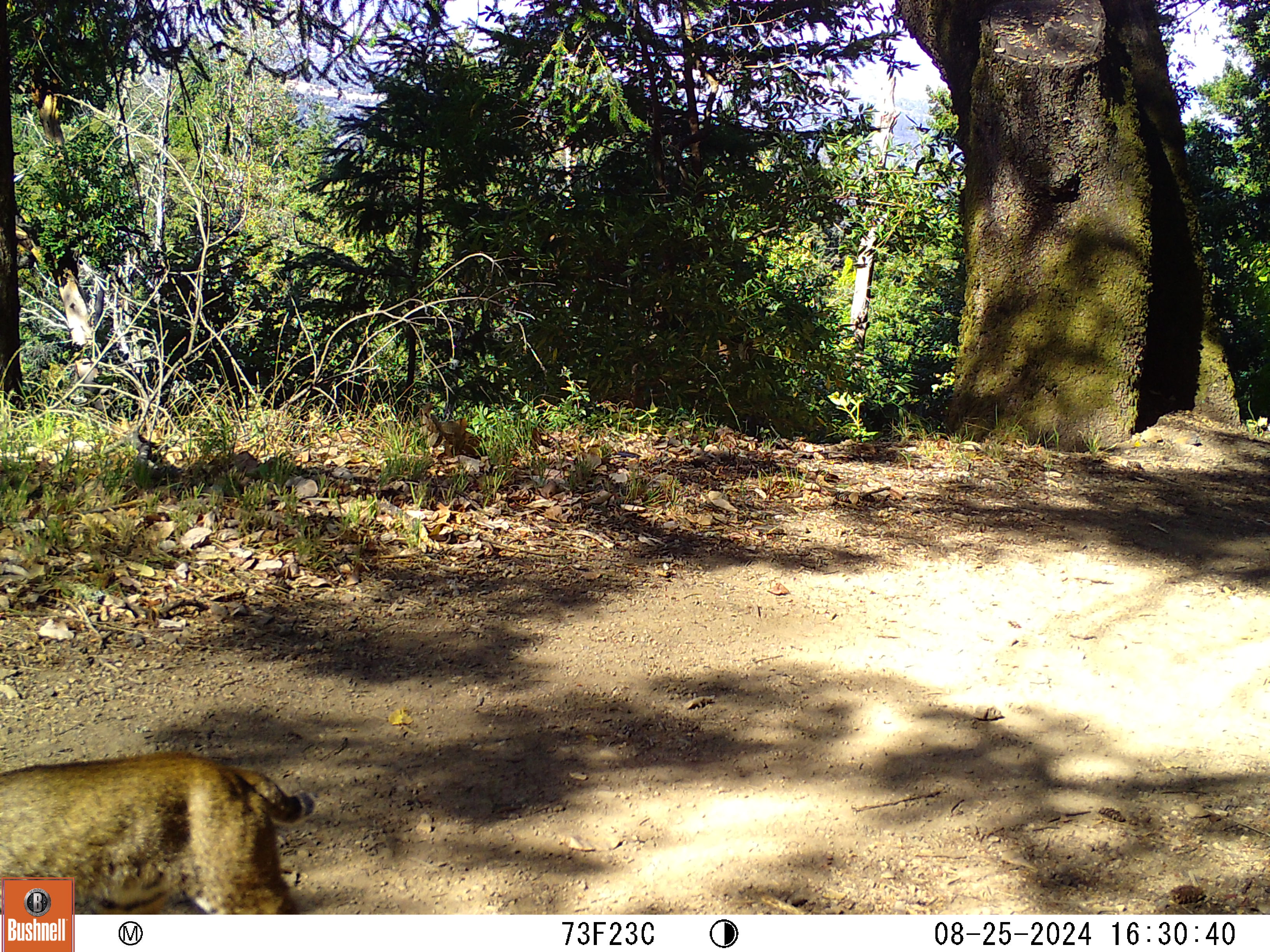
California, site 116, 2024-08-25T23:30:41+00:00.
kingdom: Animalia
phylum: Chordata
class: Mammalia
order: Carnivora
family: Felidae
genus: Lynx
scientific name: Lynx rufus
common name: bobcat